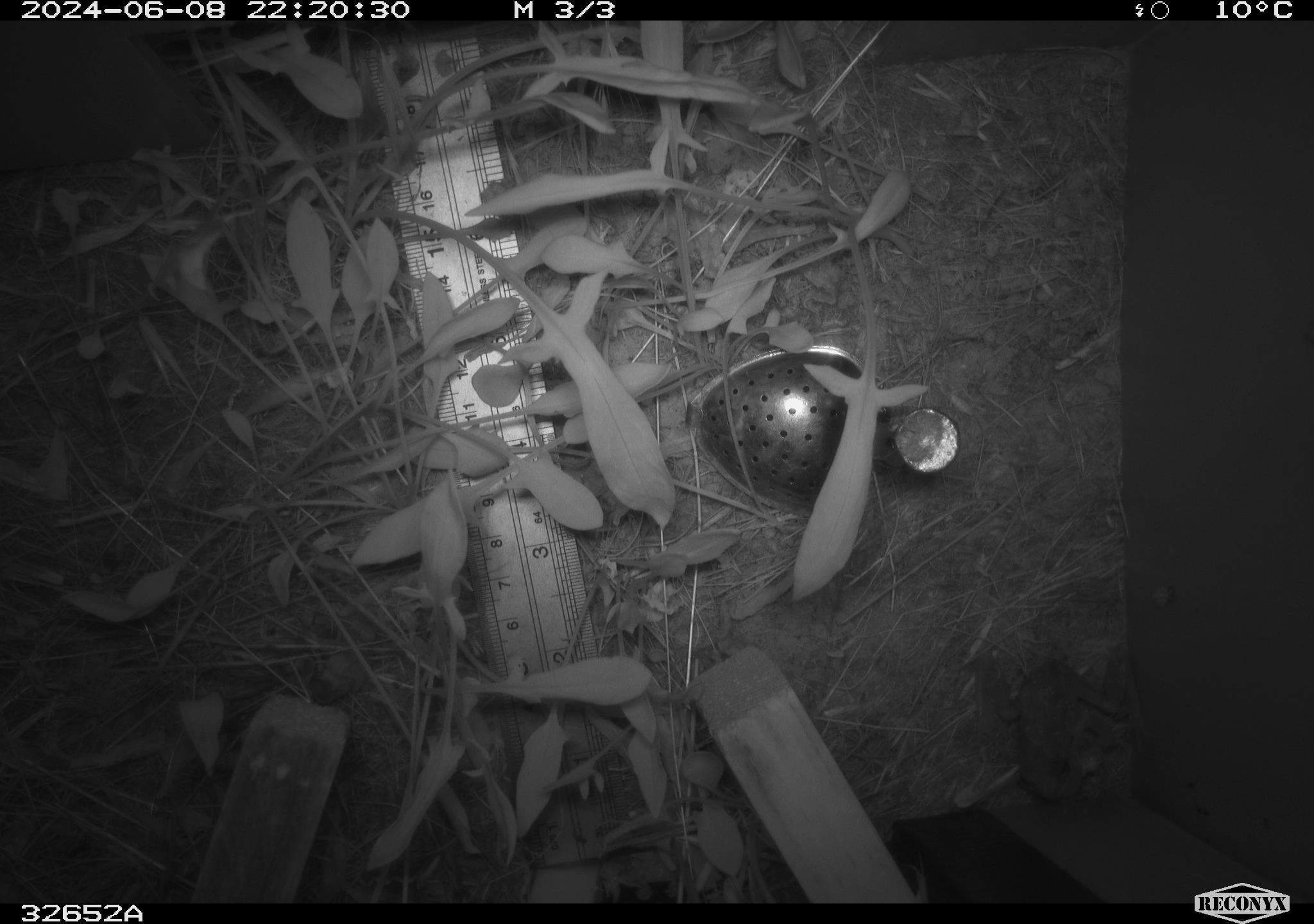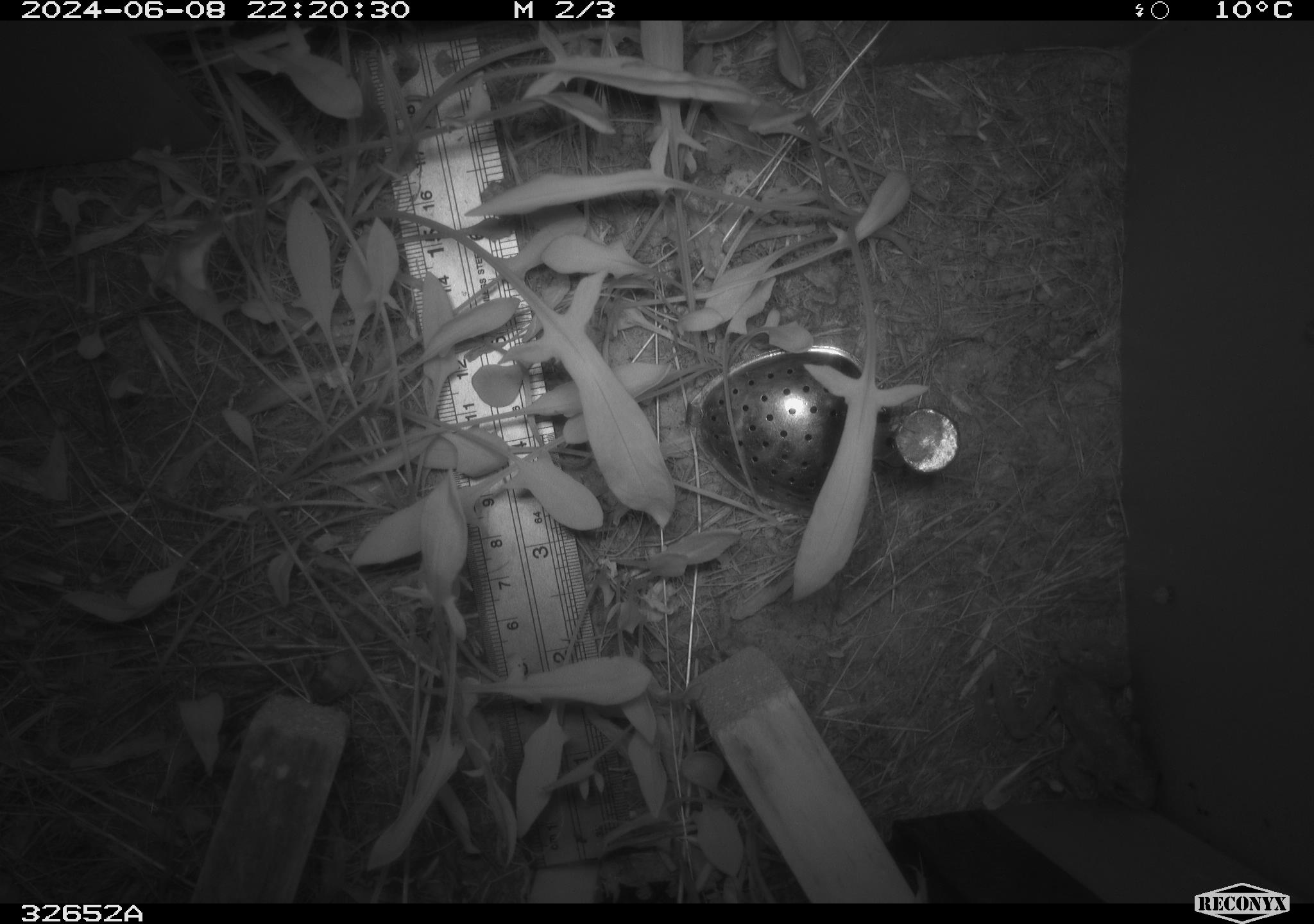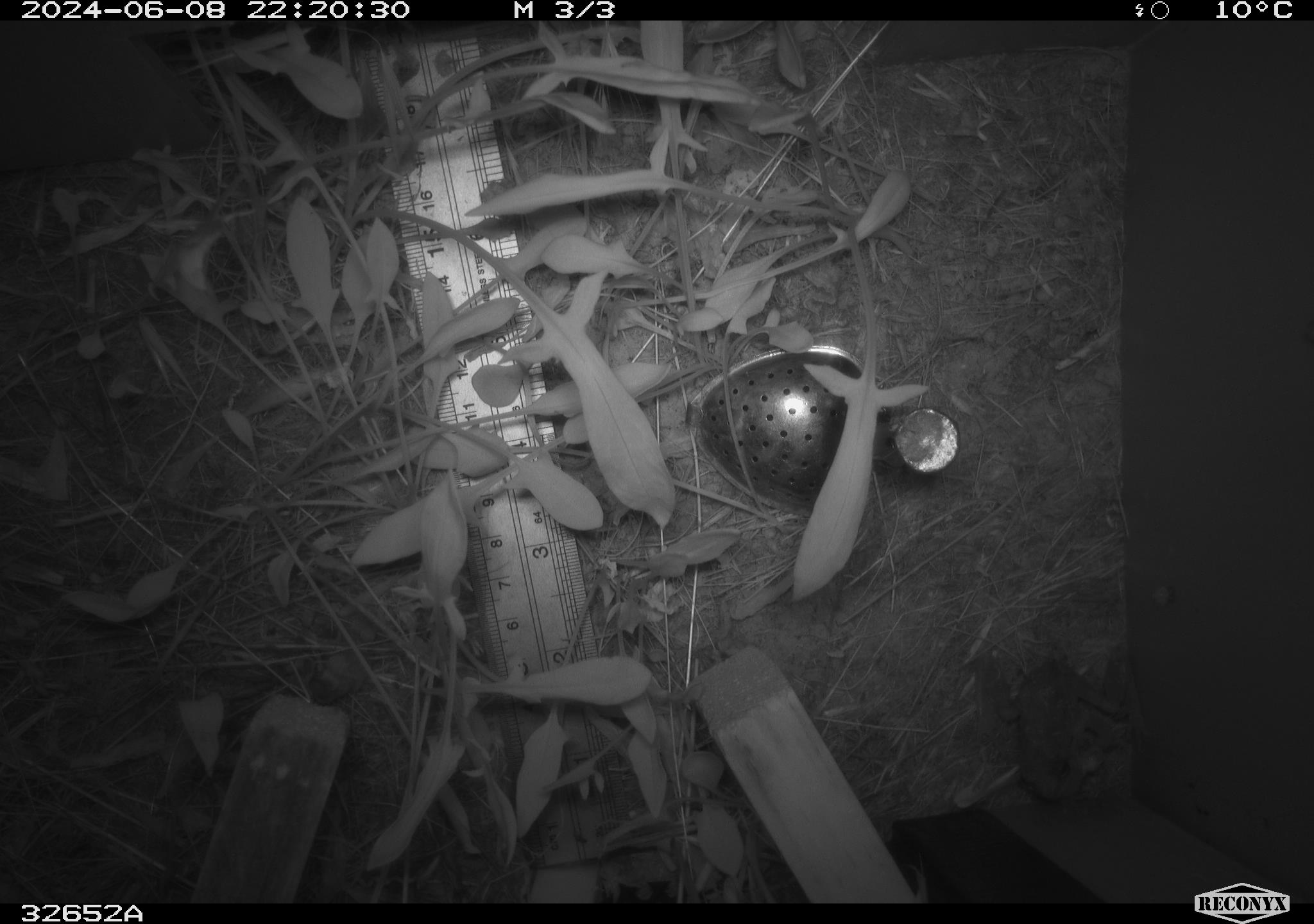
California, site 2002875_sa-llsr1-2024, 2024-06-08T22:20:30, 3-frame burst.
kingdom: Animalia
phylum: Chordata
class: Amphibia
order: Anura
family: Hylidae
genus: Pseudacris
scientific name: Pseudacris regilla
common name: sierran treefrog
Sierran treefrog (Pseudacris regilla).